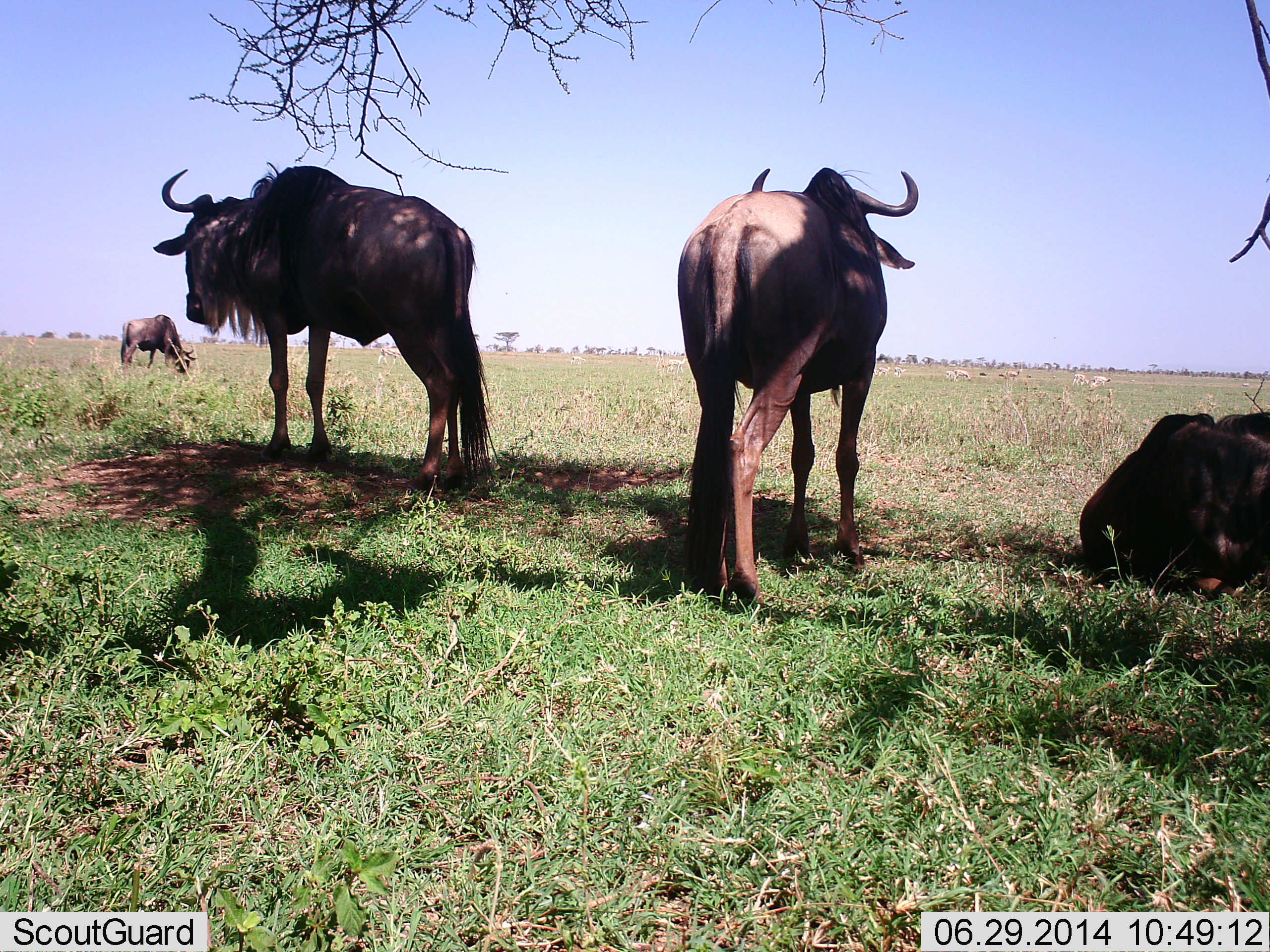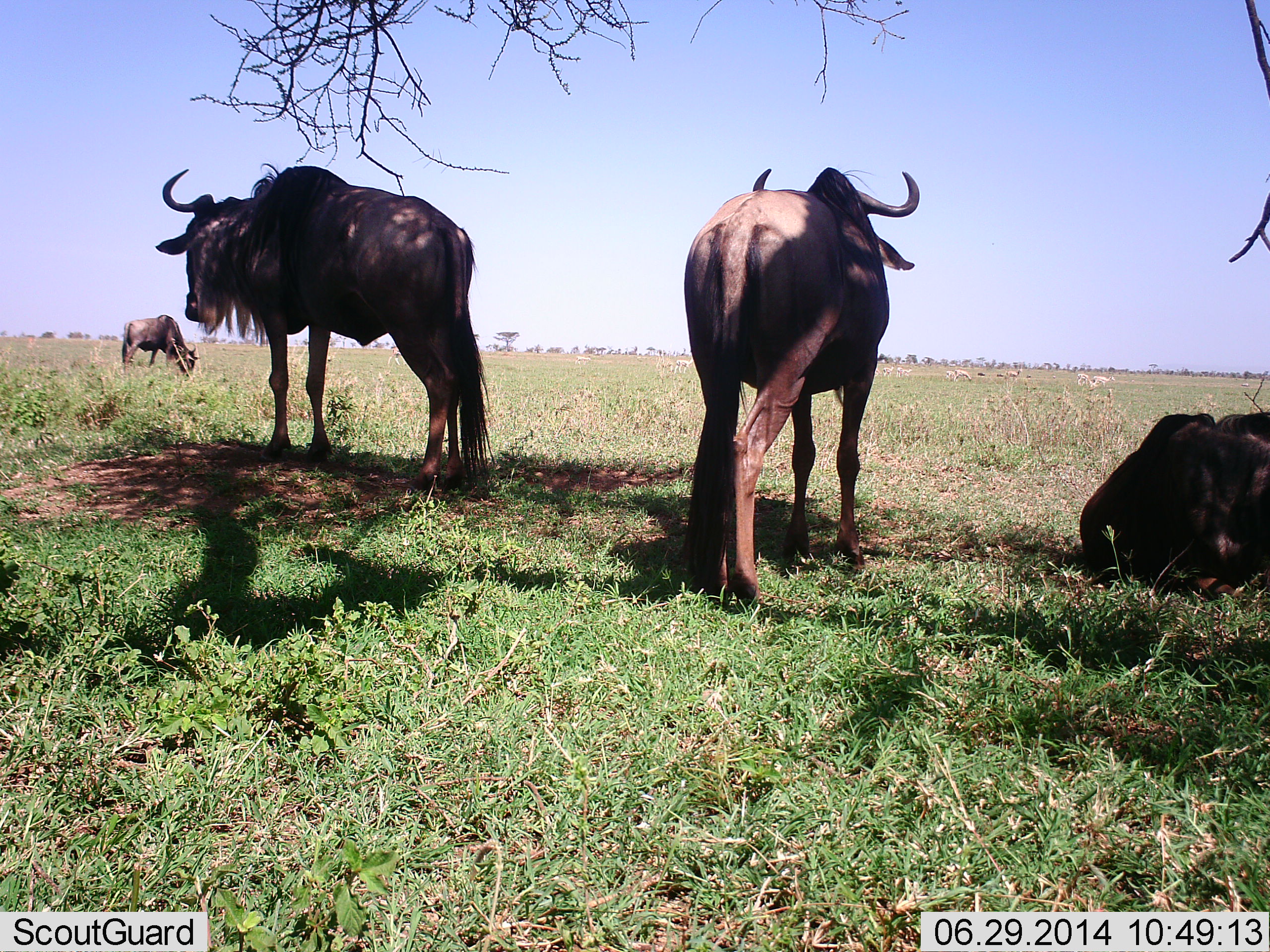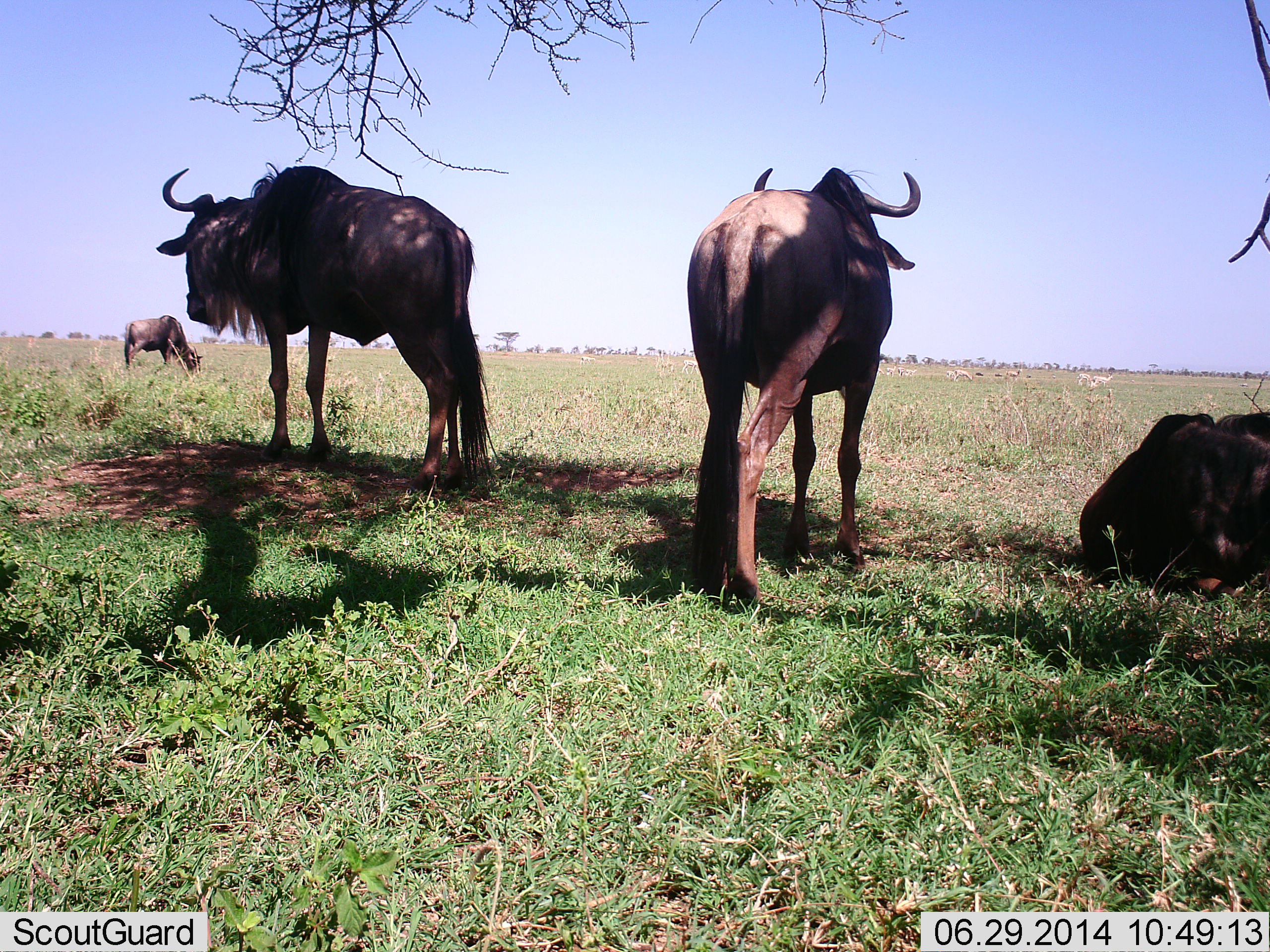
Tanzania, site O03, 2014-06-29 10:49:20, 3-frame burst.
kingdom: Animalia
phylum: Chordata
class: Mammalia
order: Artiodactyla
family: Bovidae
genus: Connochaetes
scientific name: Connochaetes taurinus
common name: blue wildebeest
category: wildebeest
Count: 4.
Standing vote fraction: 91%.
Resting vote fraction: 91%.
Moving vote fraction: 0%.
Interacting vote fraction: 0%.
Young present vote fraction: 0%.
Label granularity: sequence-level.